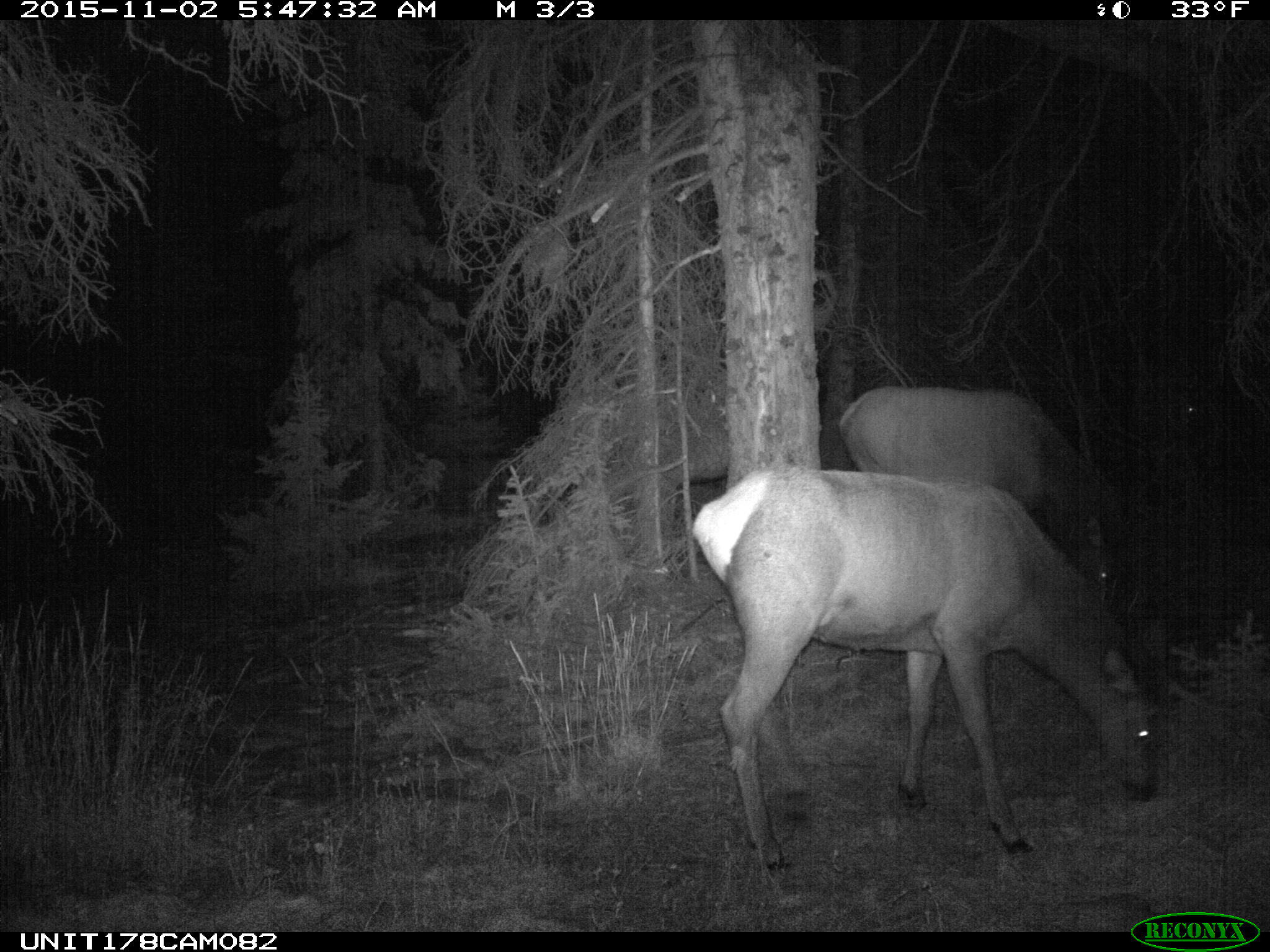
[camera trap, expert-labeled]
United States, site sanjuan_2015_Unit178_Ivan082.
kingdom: Animalia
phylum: Chordata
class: Mammalia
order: Artiodactyla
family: Cervidae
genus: Cervus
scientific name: Cervus elaphus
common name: red deer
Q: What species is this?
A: Cervus elaphus (red deer).